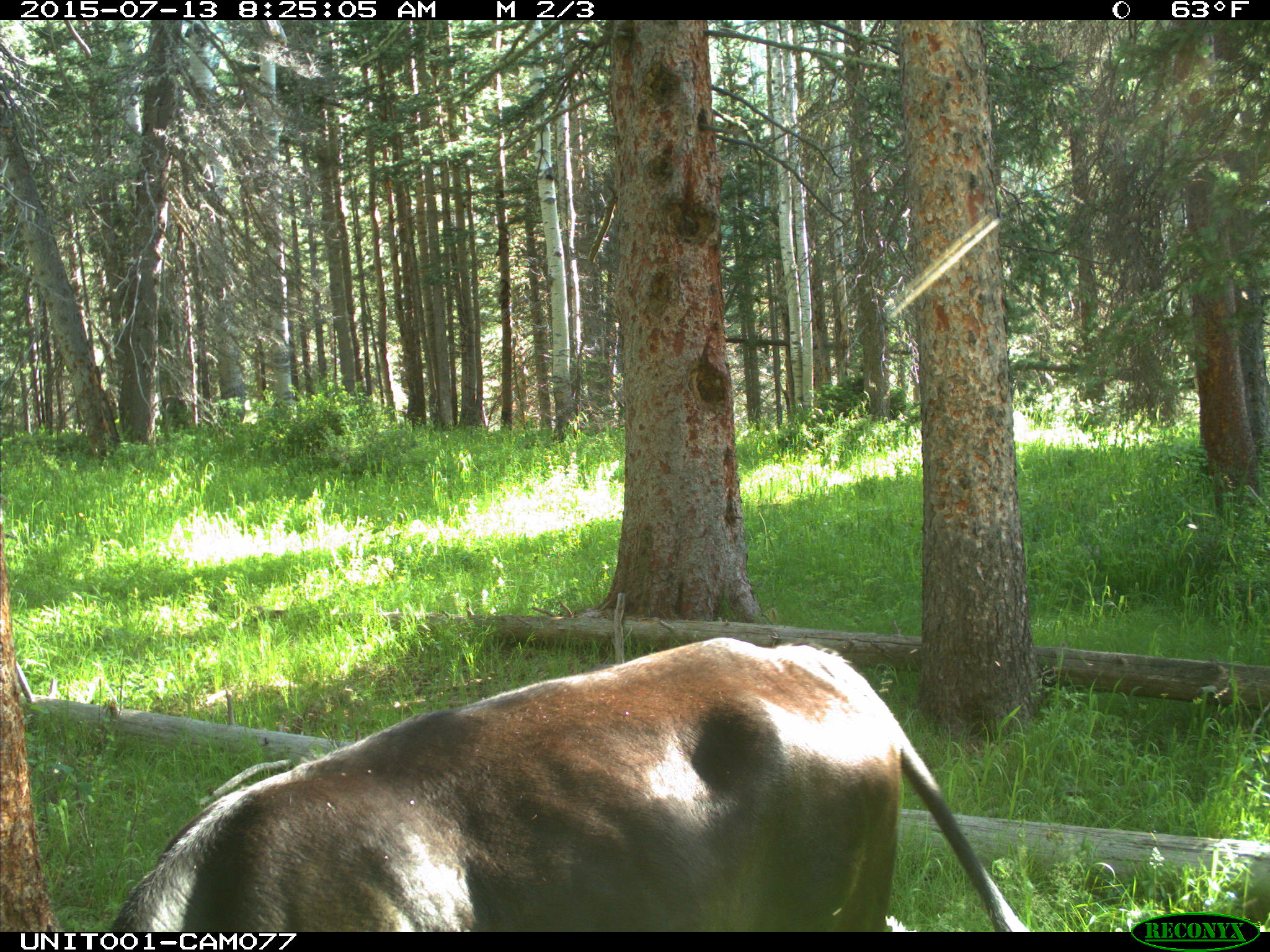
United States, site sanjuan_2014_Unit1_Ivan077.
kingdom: Animalia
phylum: Chordata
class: Mammalia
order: Artiodactyla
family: Bovidae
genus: Bos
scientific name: Bos taurus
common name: domestic cow